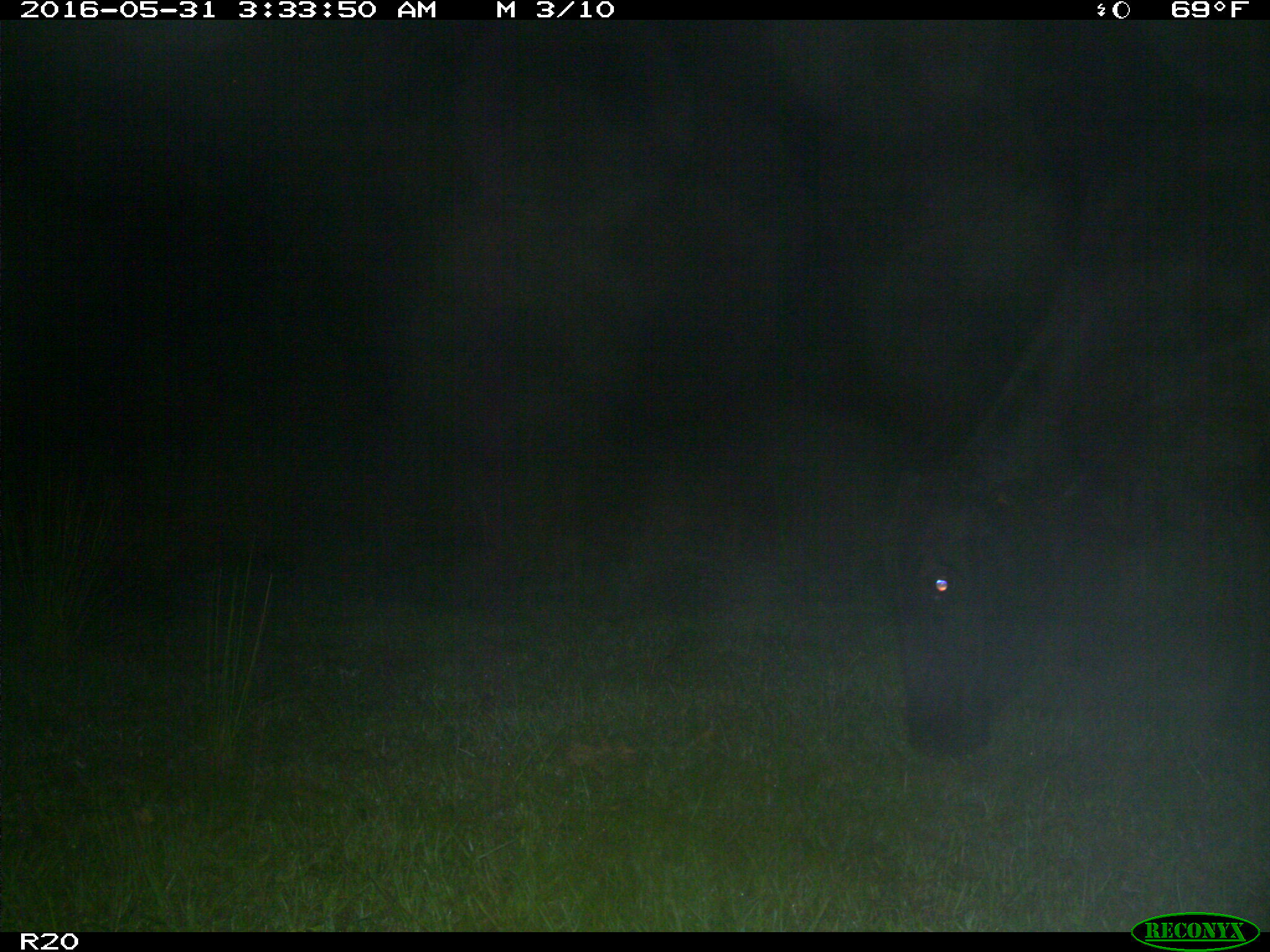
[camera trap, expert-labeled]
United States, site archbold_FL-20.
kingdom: Animalia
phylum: Chordata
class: Mammalia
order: Artiodactyla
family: Bovidae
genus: Bos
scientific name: Bos taurus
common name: domestic cow